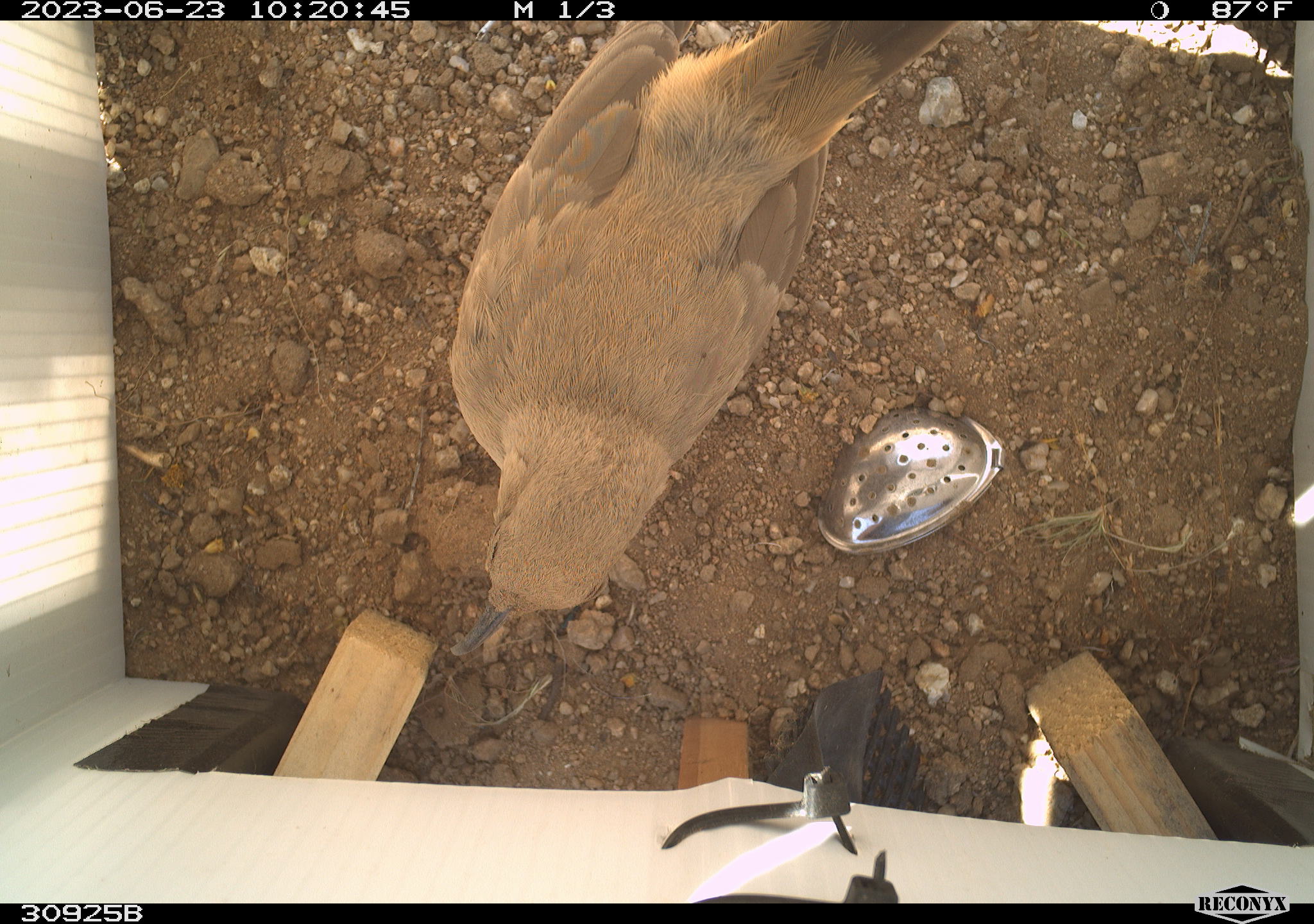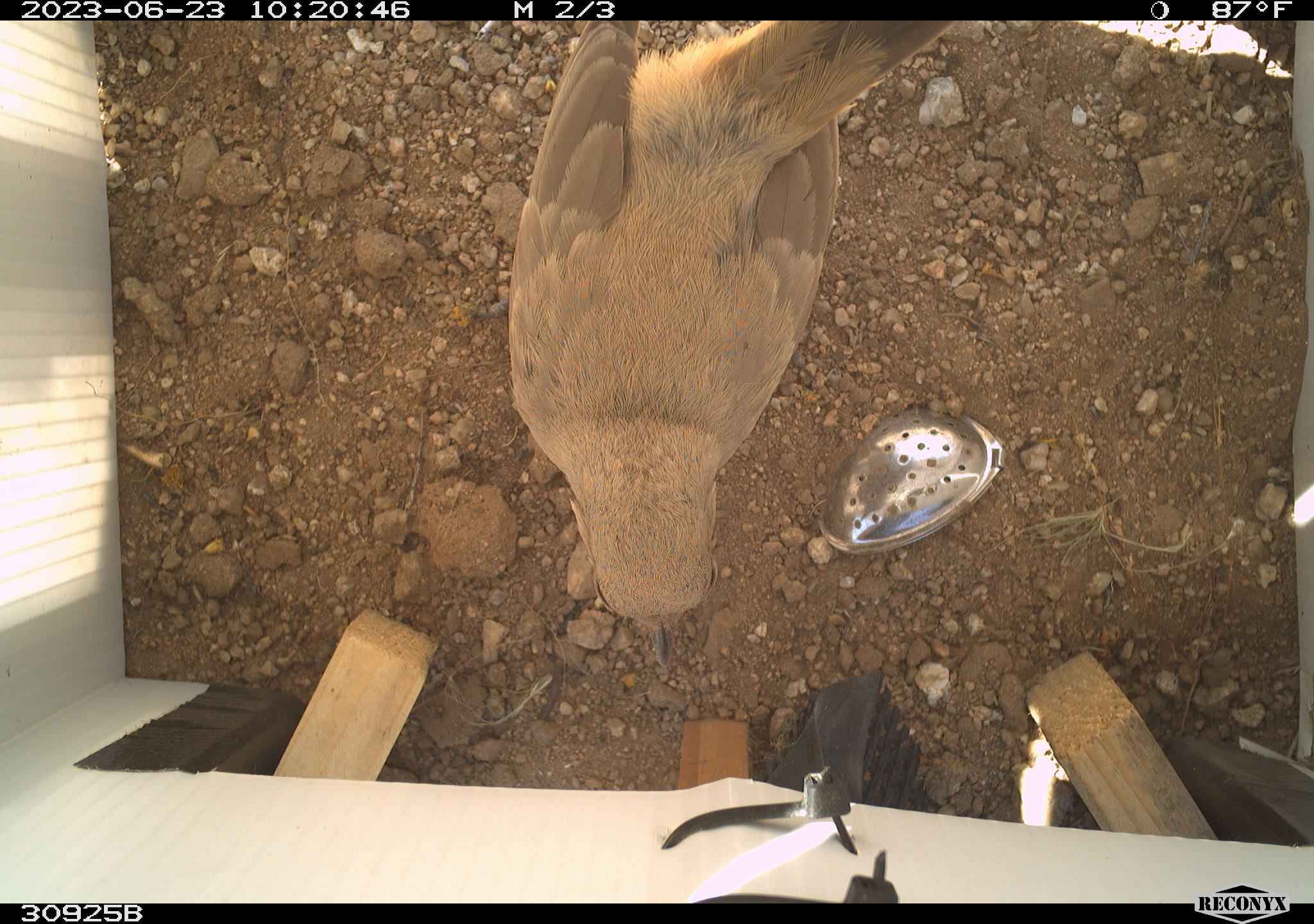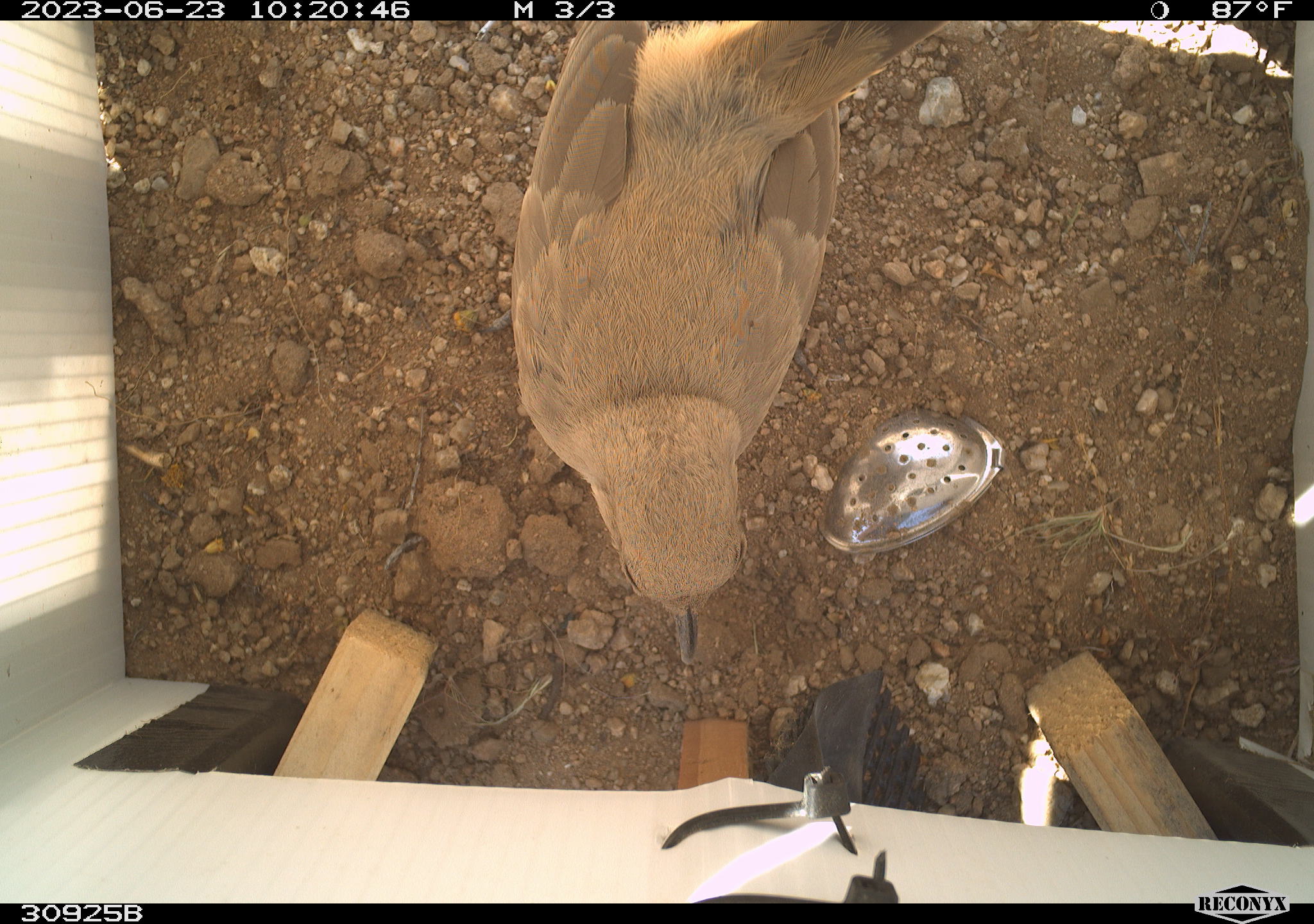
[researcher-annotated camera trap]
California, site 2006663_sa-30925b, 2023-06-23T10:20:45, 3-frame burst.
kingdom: Animalia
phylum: Chordata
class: Aves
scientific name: Aves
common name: bird